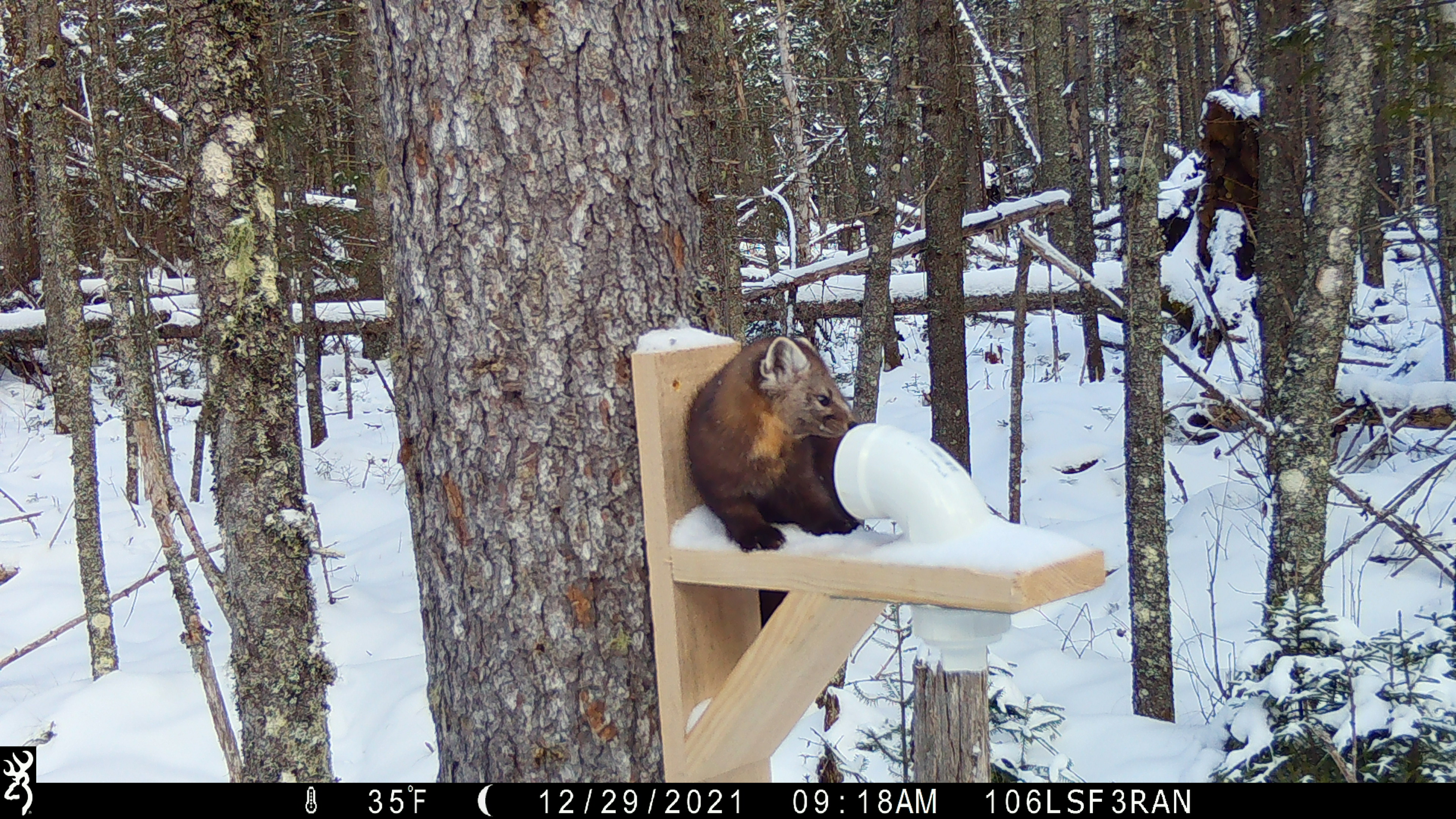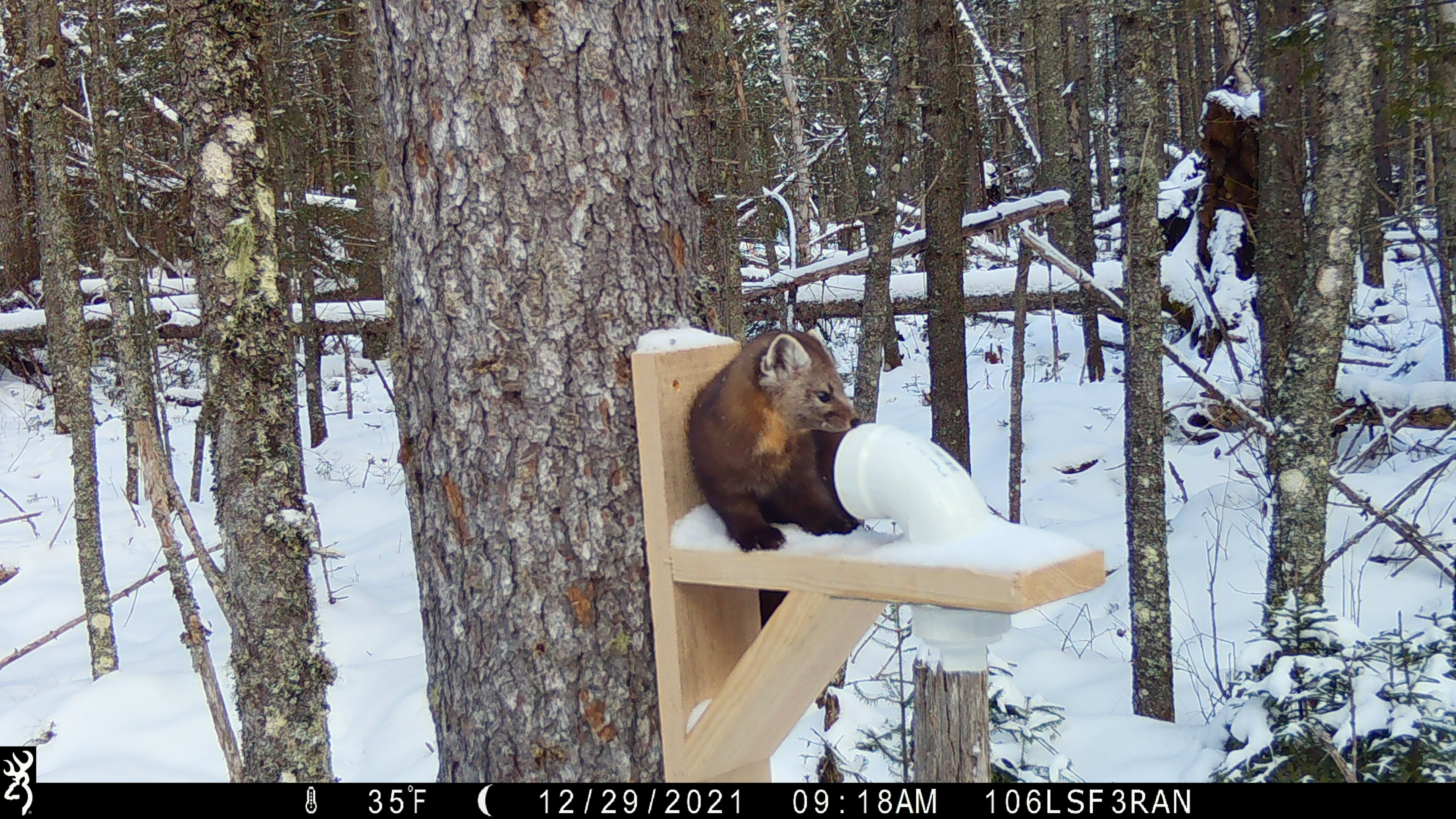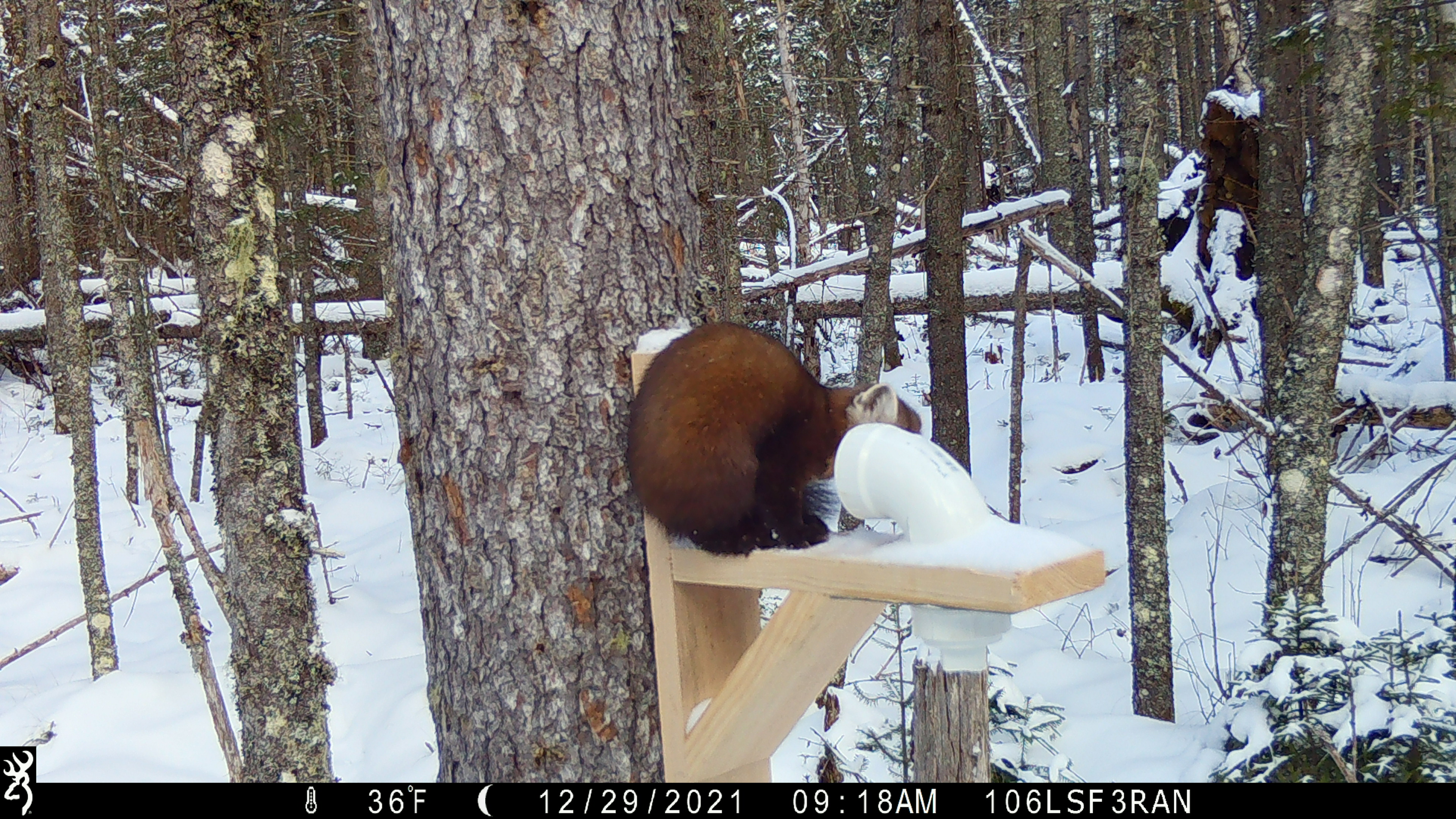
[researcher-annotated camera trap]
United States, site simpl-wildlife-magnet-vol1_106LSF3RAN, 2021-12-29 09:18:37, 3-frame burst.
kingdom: Animalia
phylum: Chordata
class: Mammalia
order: Carnivora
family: Mustelidae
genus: Martes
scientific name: Martes americana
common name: american marten